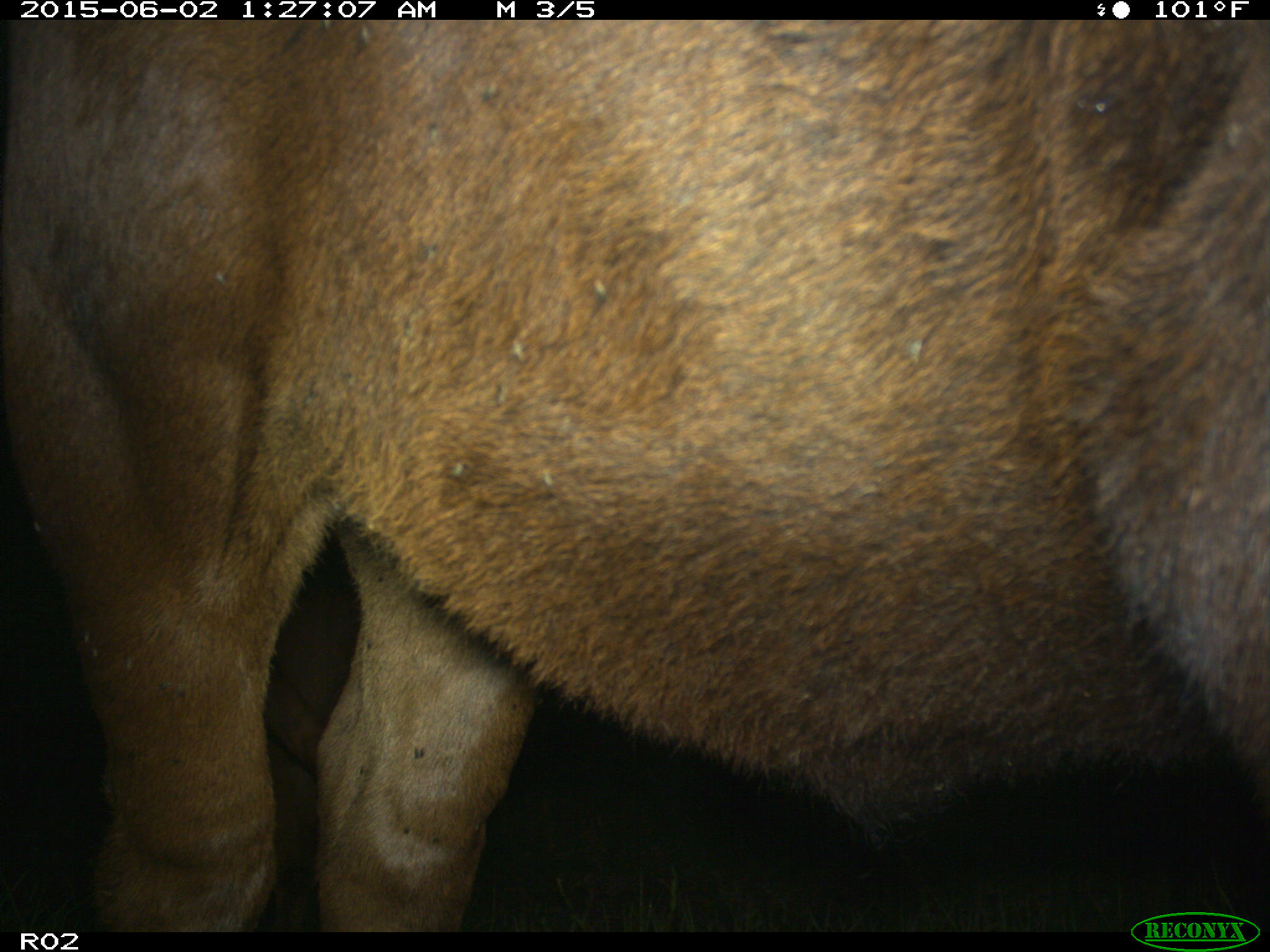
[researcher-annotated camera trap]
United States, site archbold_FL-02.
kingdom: Animalia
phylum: Chordata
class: Mammalia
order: Artiodactyla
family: Bovidae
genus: Bos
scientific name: Bos taurus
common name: domestic cow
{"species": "Bos taurus (domestic cow)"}